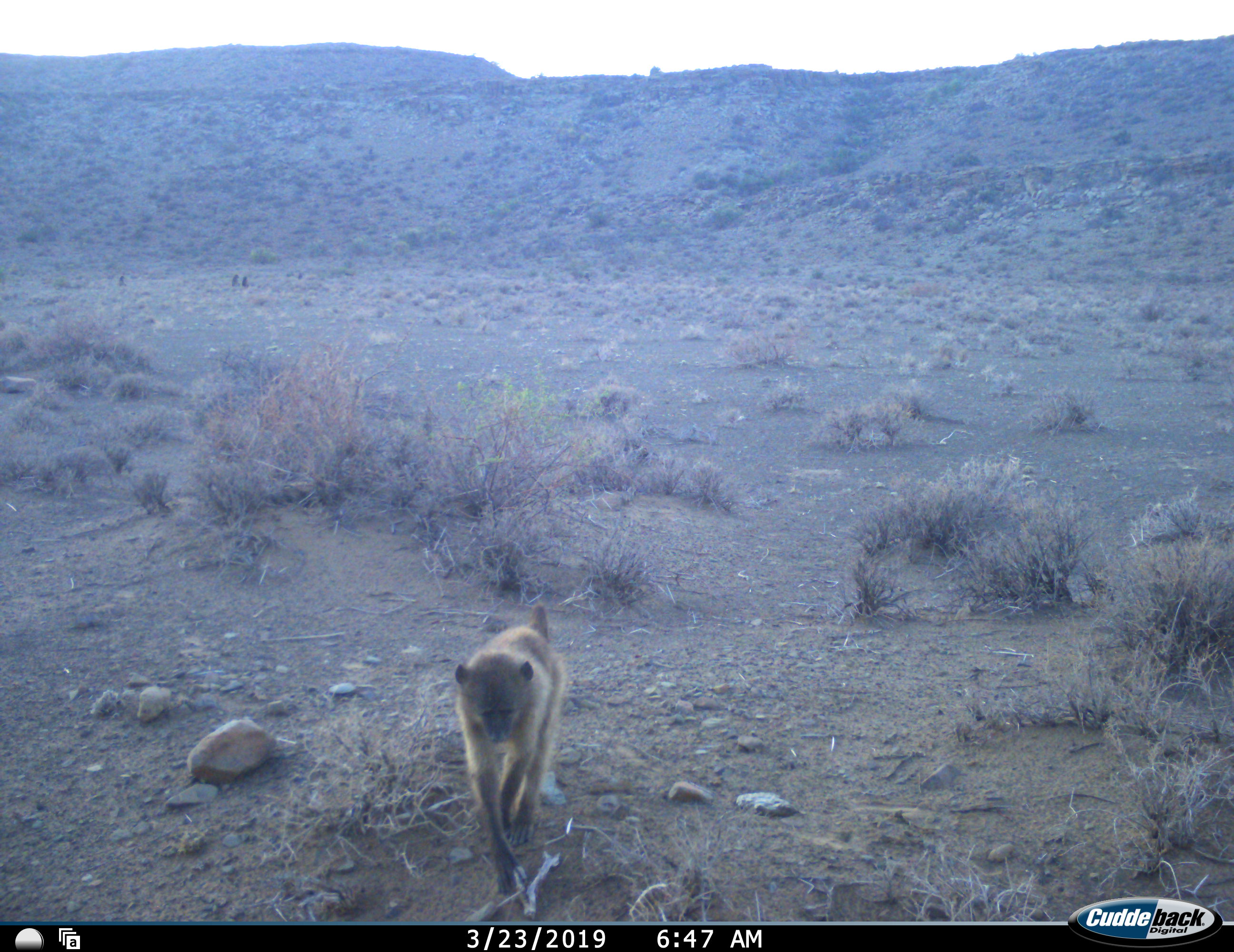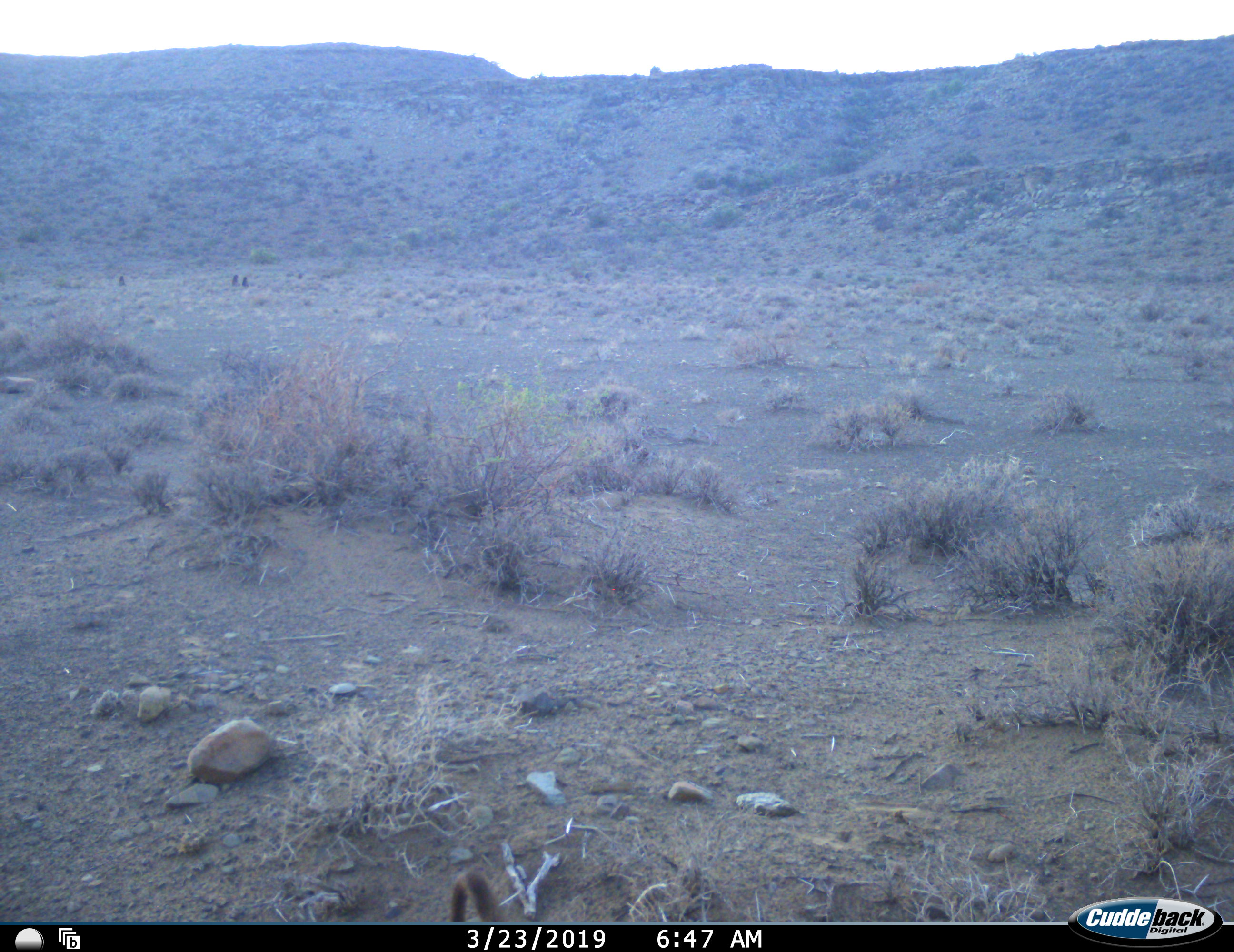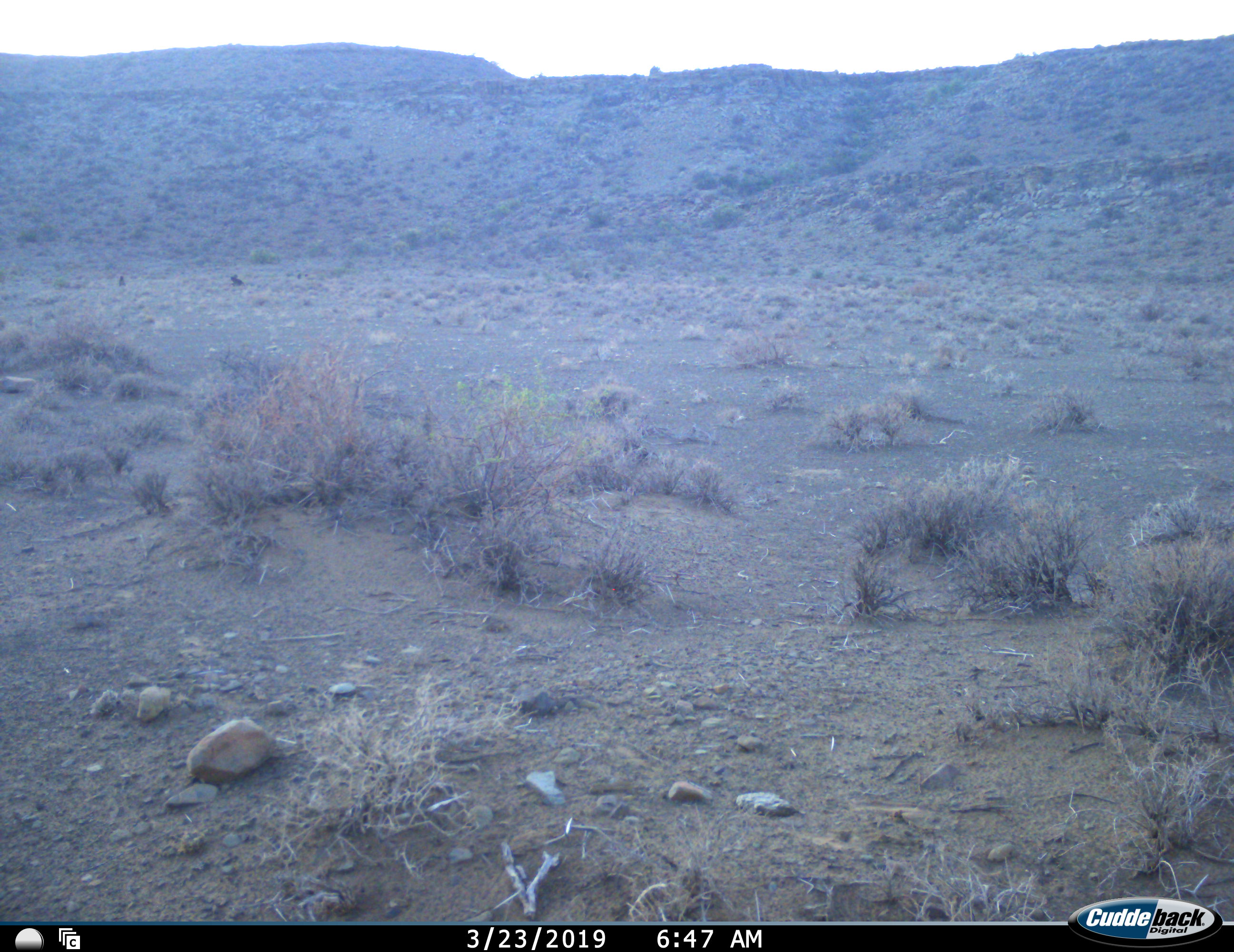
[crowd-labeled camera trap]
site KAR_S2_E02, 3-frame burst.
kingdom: Animalia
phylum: Chordata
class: Mammalia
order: Primates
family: Cercopithecidae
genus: Papio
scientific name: Papio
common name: baboon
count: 4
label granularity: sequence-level